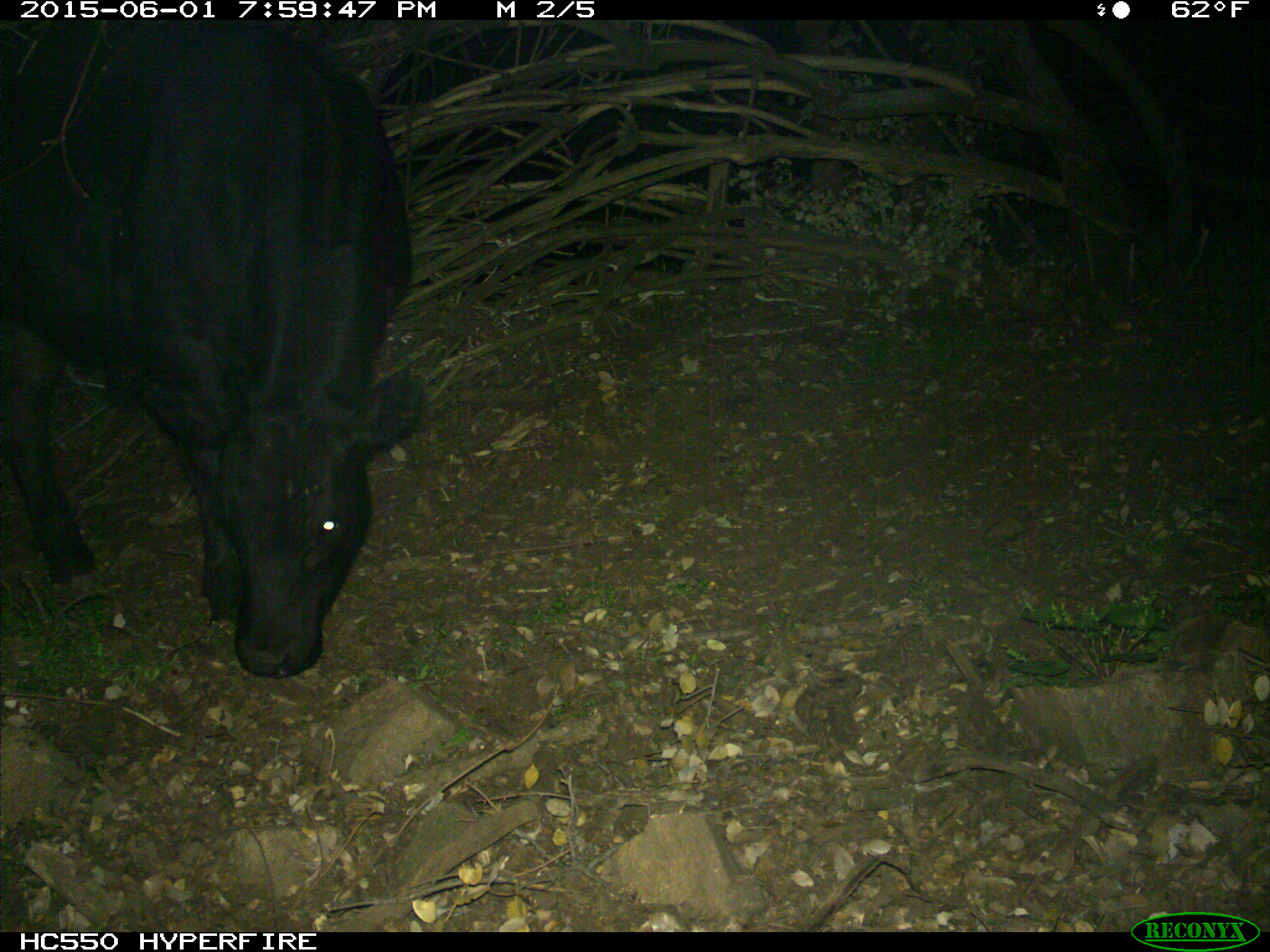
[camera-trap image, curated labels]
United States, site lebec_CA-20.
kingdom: Animalia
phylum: Chordata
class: Mammalia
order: Artiodactyla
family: Bovidae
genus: Bos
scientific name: Bos taurus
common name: domestic cow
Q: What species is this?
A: Bos taurus (domestic cow).